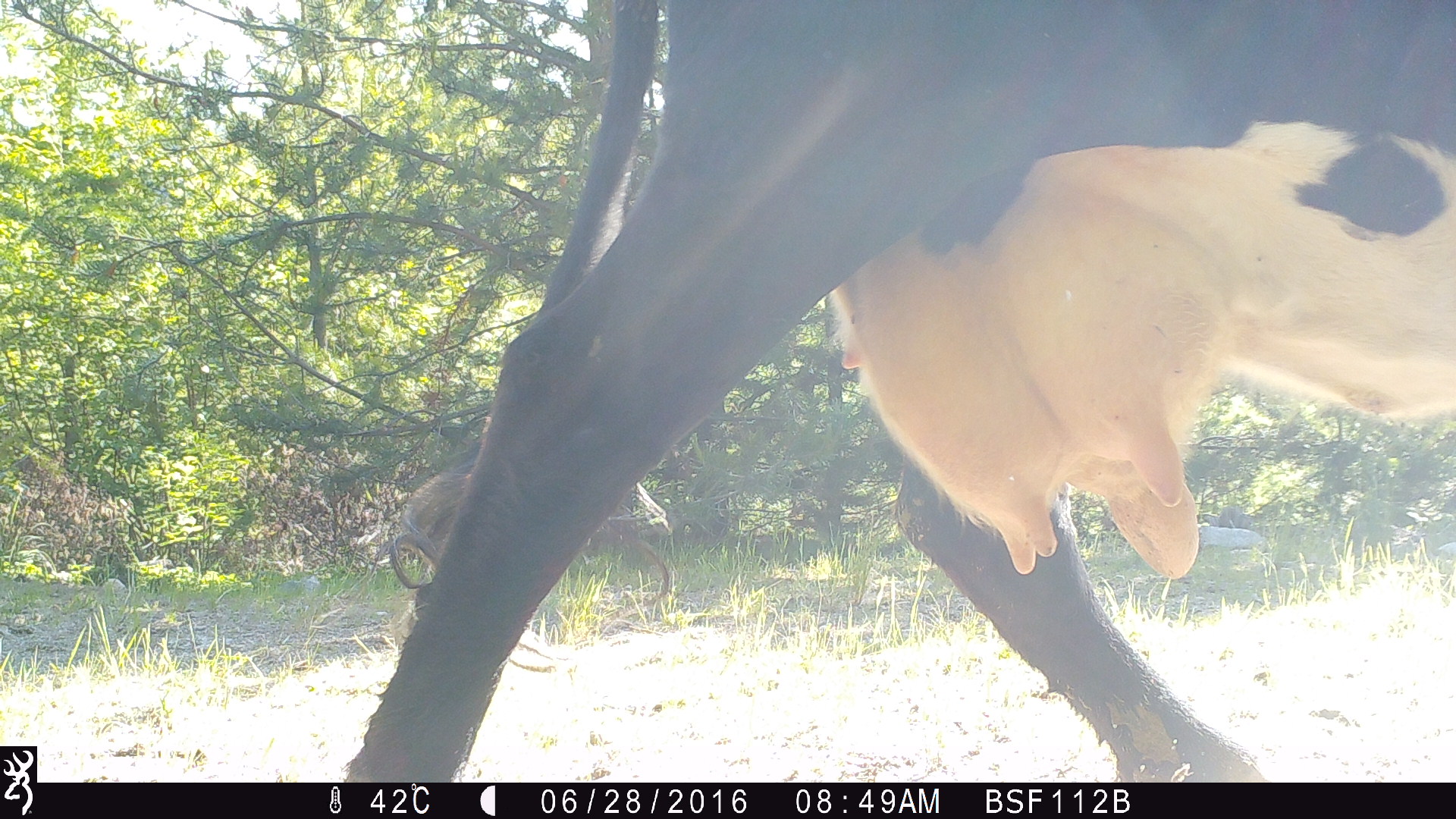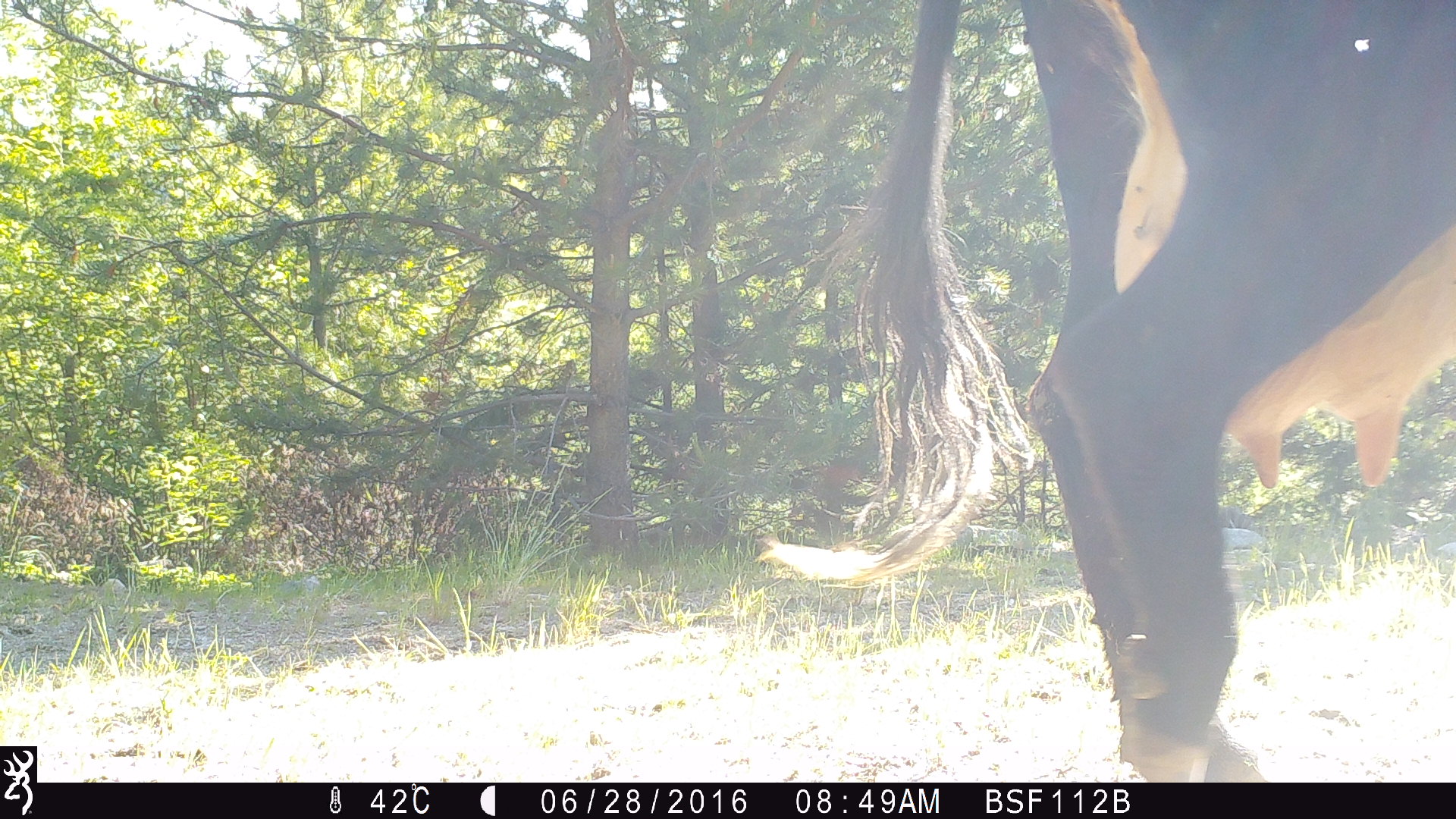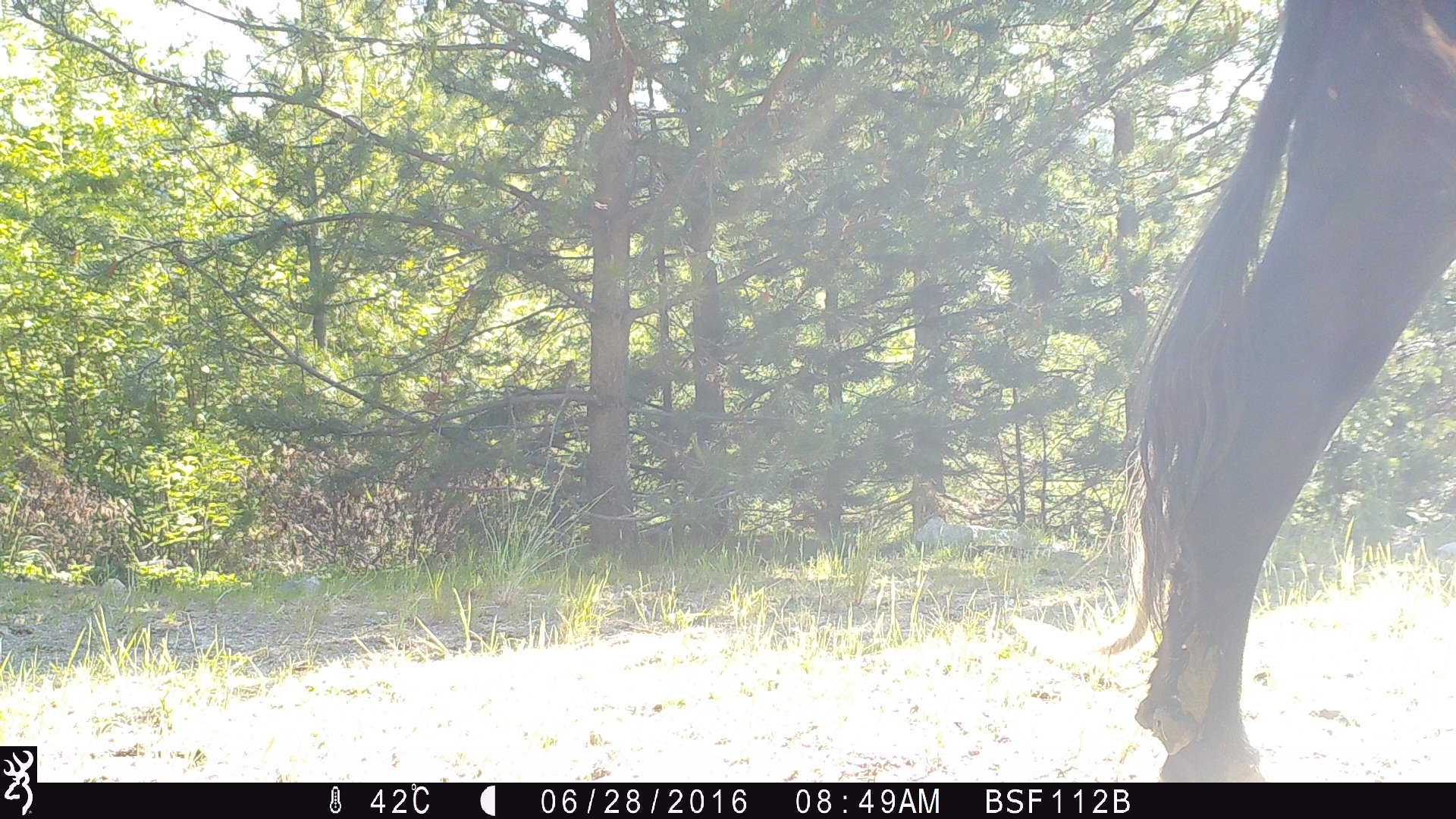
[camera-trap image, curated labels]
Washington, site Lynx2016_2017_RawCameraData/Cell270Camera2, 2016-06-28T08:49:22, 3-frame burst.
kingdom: Animalia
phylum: Chordata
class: Mammalia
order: Artiodactyla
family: Bovidae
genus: Bos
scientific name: Bos taurus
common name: domestic cattle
Domestic cattle (Bos taurus). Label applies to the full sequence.